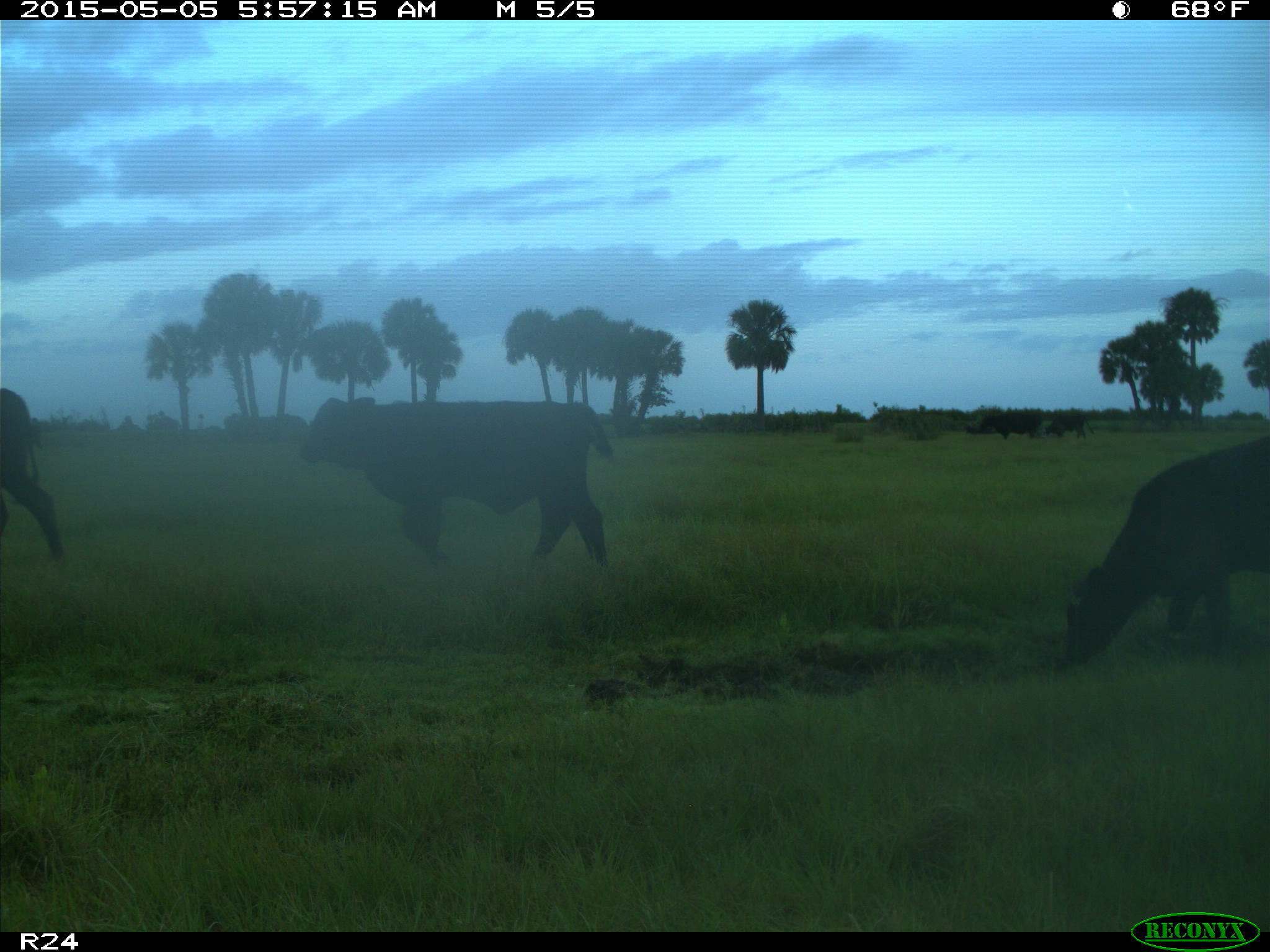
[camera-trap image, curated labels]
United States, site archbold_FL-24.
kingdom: Animalia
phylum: Chordata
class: Mammalia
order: Artiodactyla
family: Bovidae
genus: Bos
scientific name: Bos taurus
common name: domestic cow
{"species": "Bos taurus (domestic cow)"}